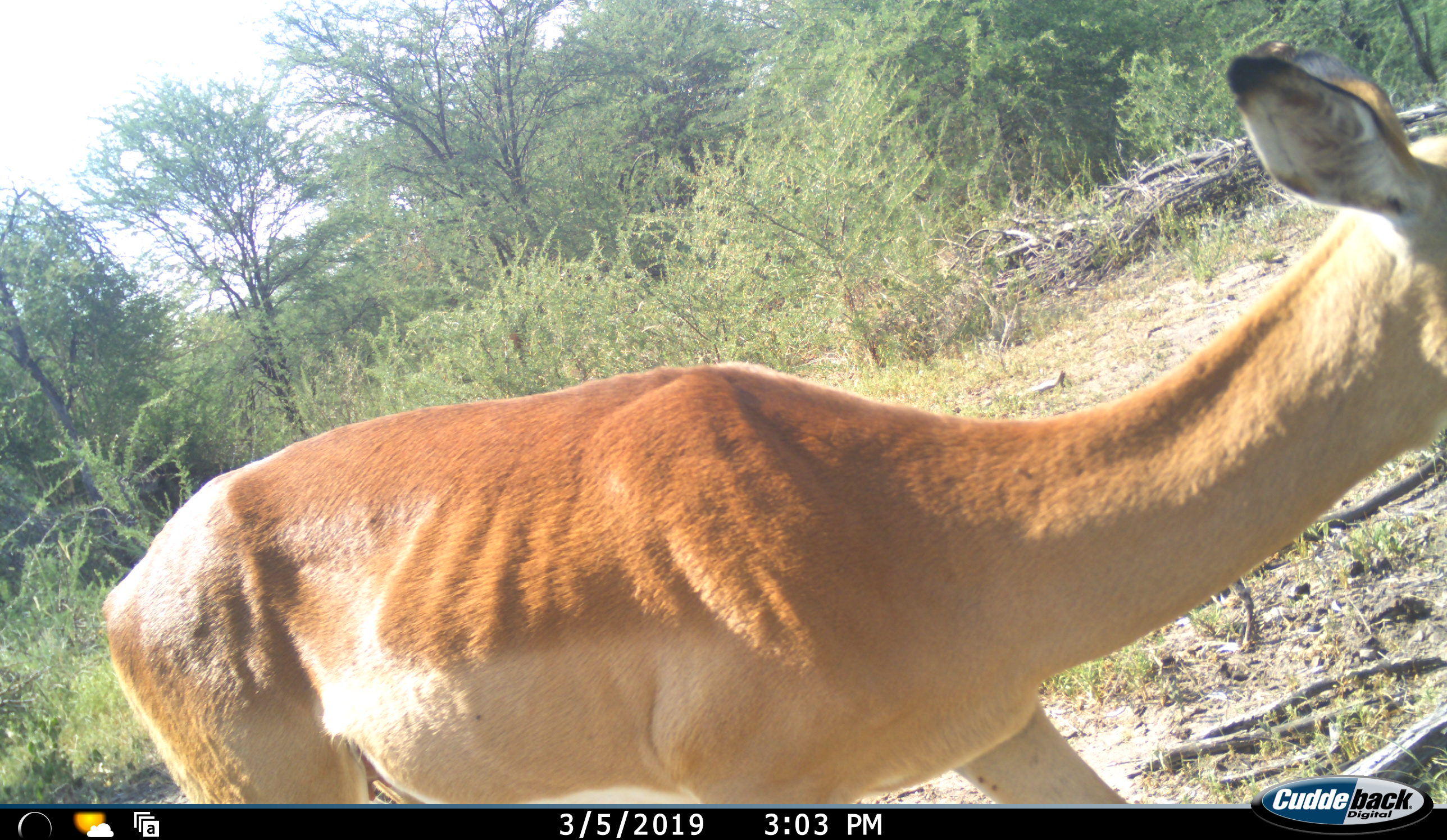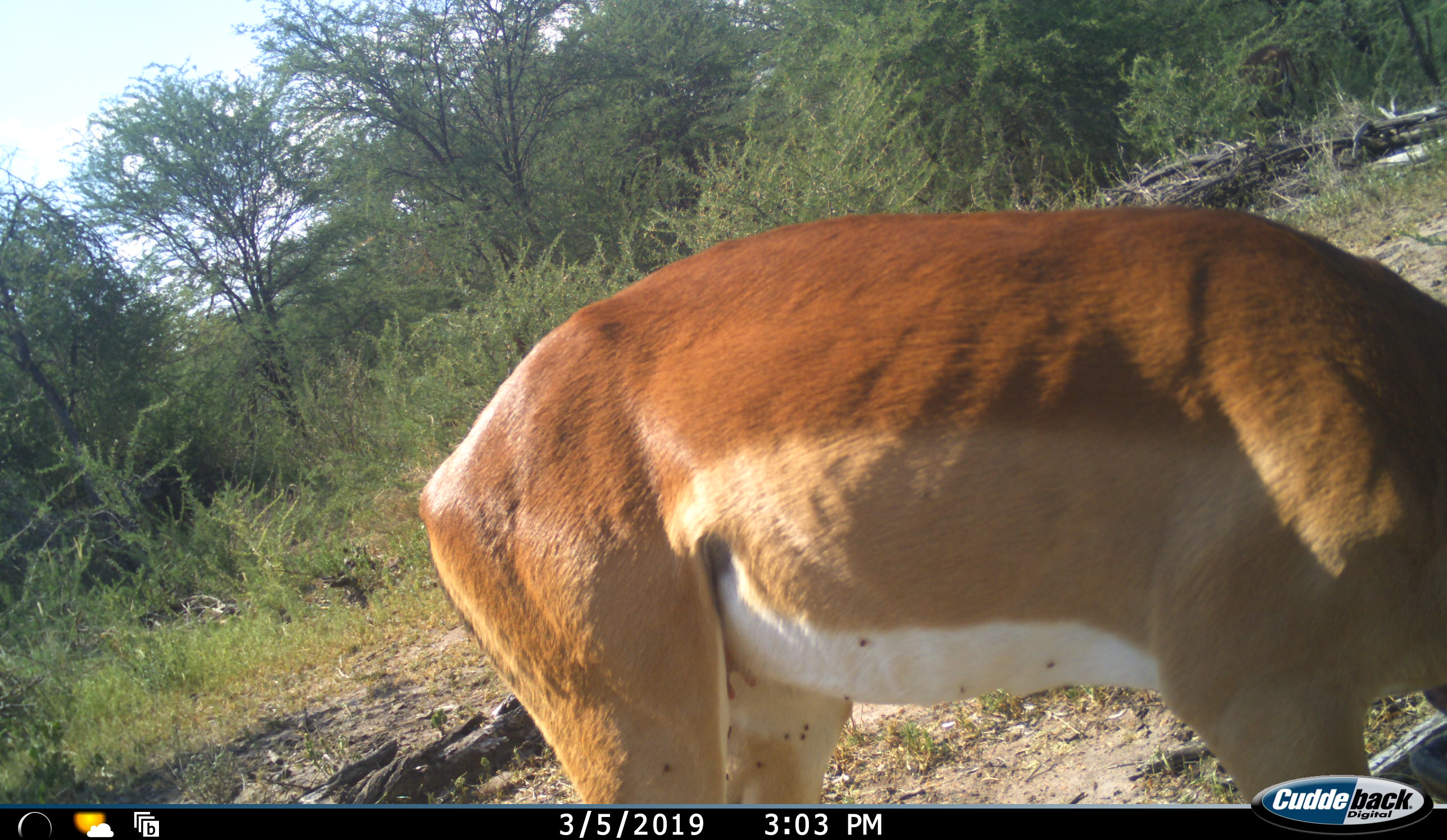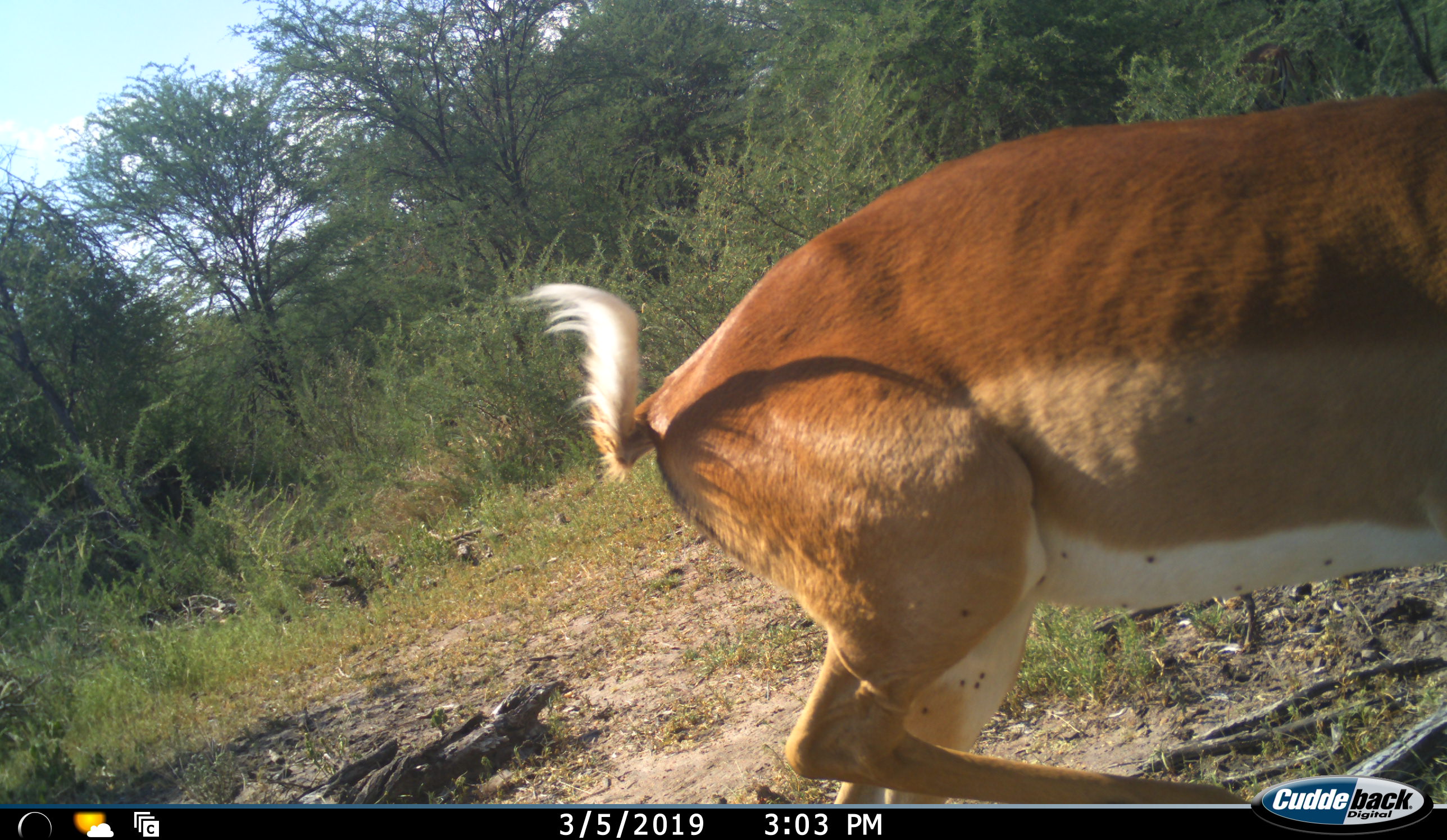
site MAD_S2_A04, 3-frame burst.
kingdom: Animalia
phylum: Chordata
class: Mammalia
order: Artiodactyla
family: Bovidae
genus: Aepyceros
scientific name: Aepyceros melampus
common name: impala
Impala (Aepyceros melampus), count 1. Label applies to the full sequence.